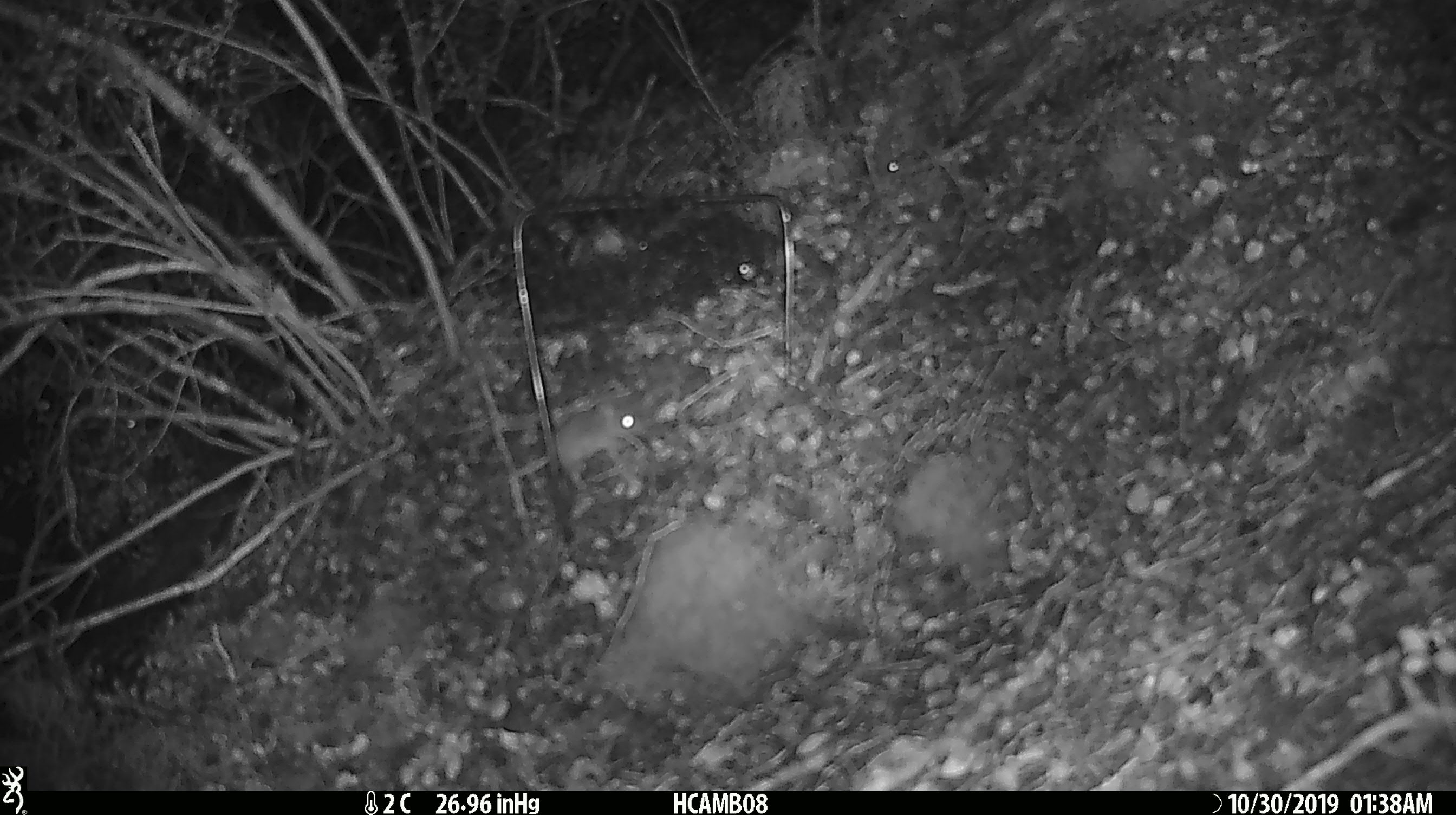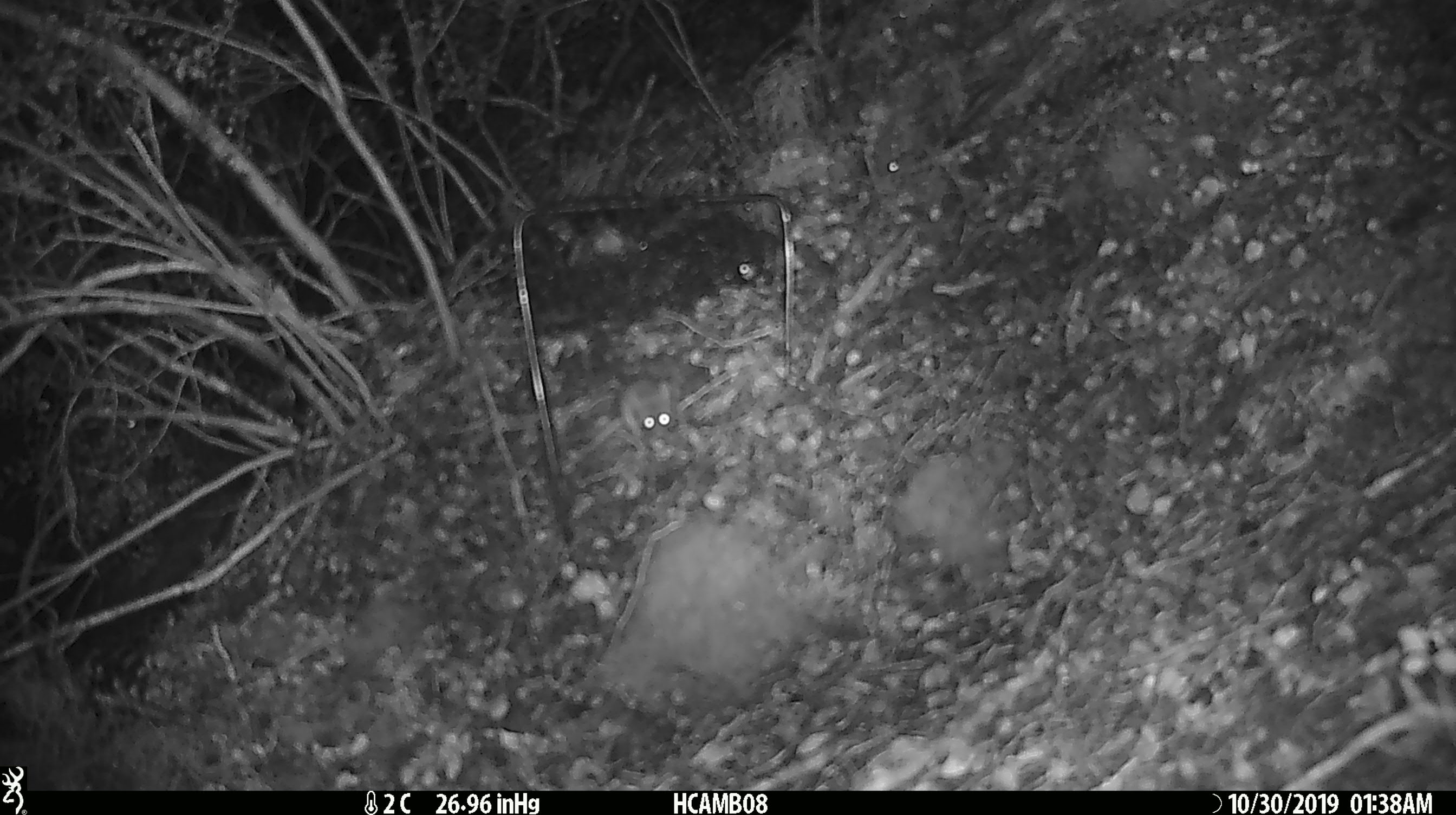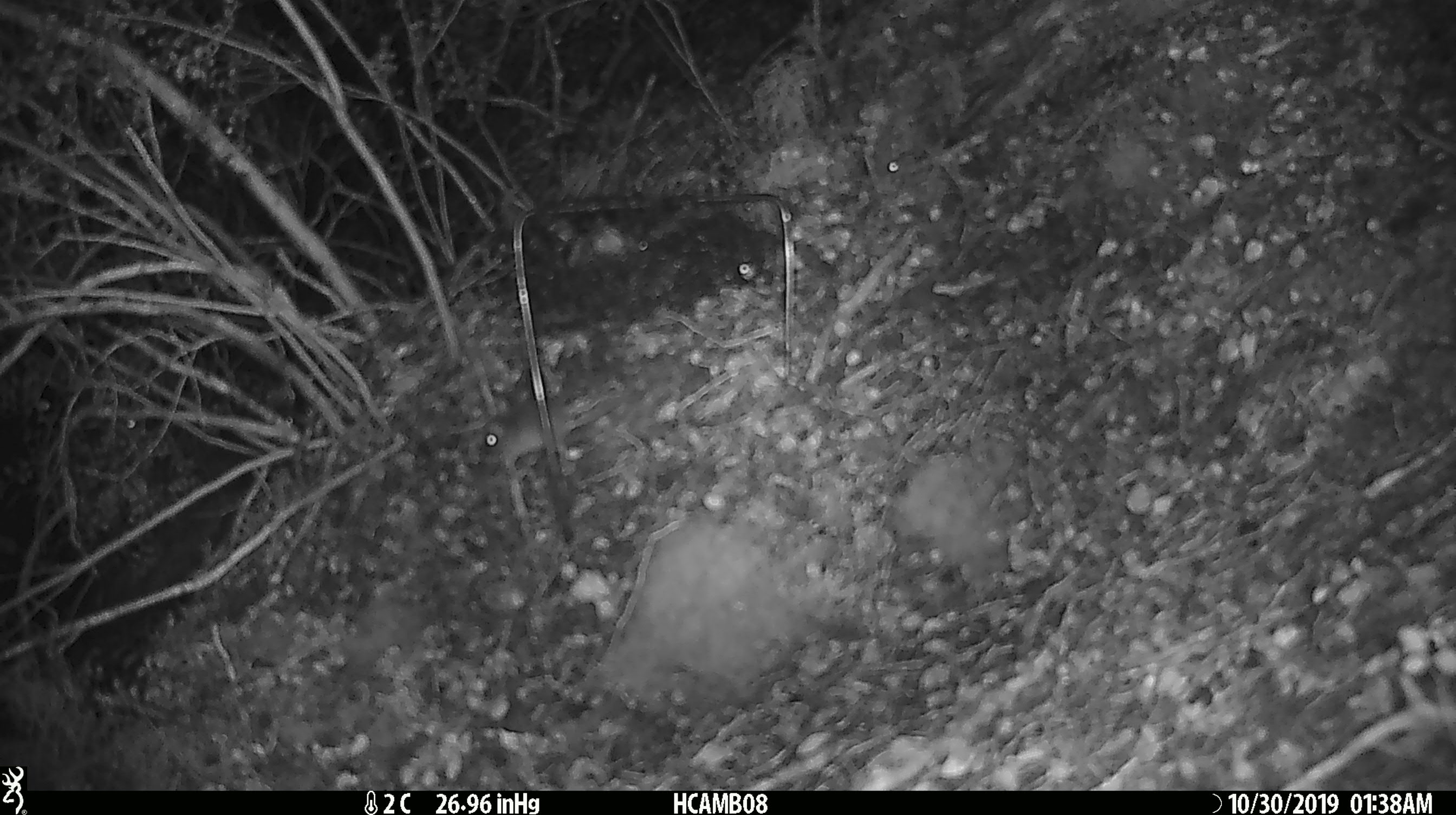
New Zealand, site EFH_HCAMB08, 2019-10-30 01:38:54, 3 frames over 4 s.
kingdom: Animalia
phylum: Chordata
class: Mammalia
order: Rodentia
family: Muridae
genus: Mus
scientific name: Mus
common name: mouse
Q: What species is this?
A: Mouse (Mus).